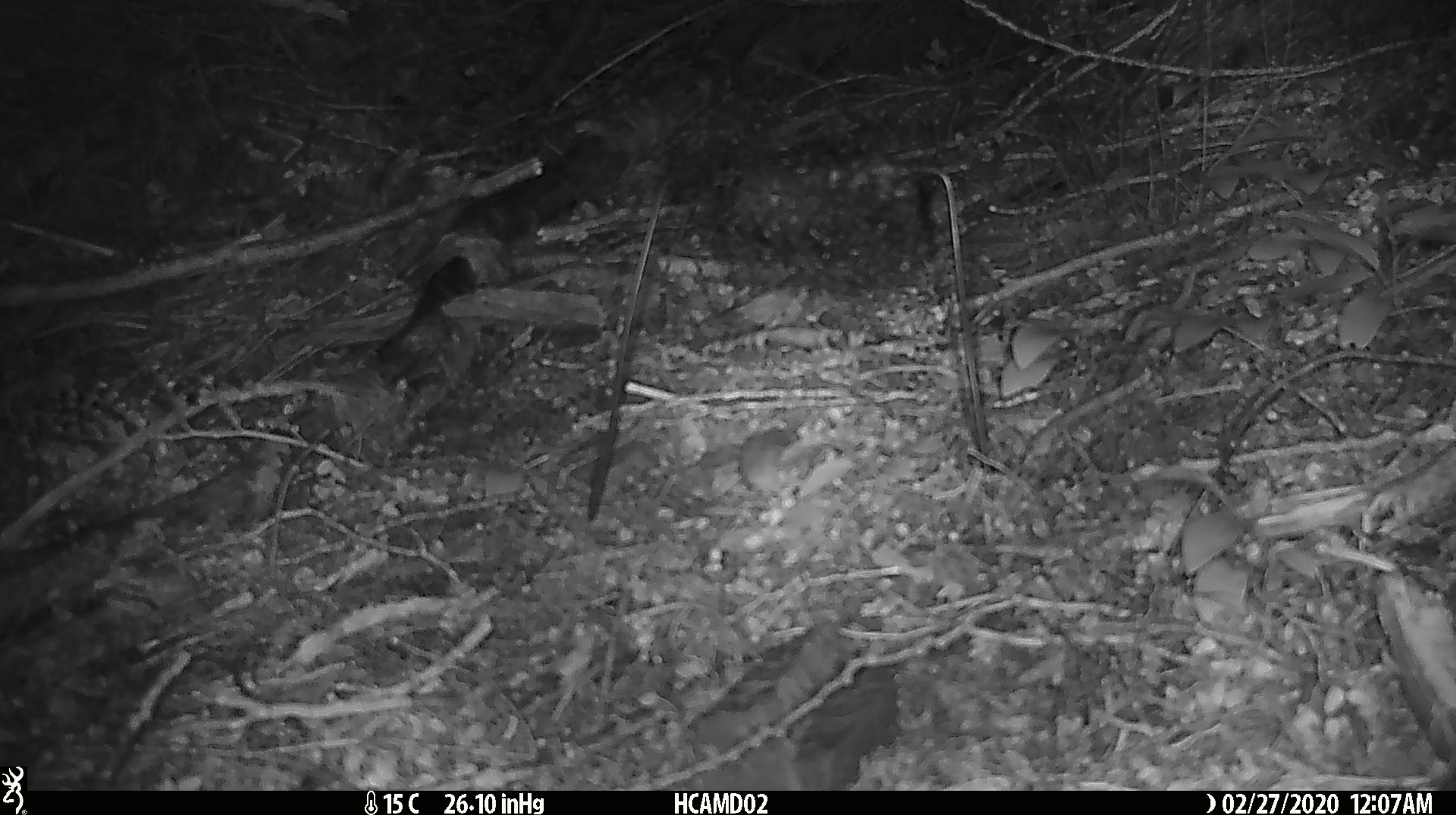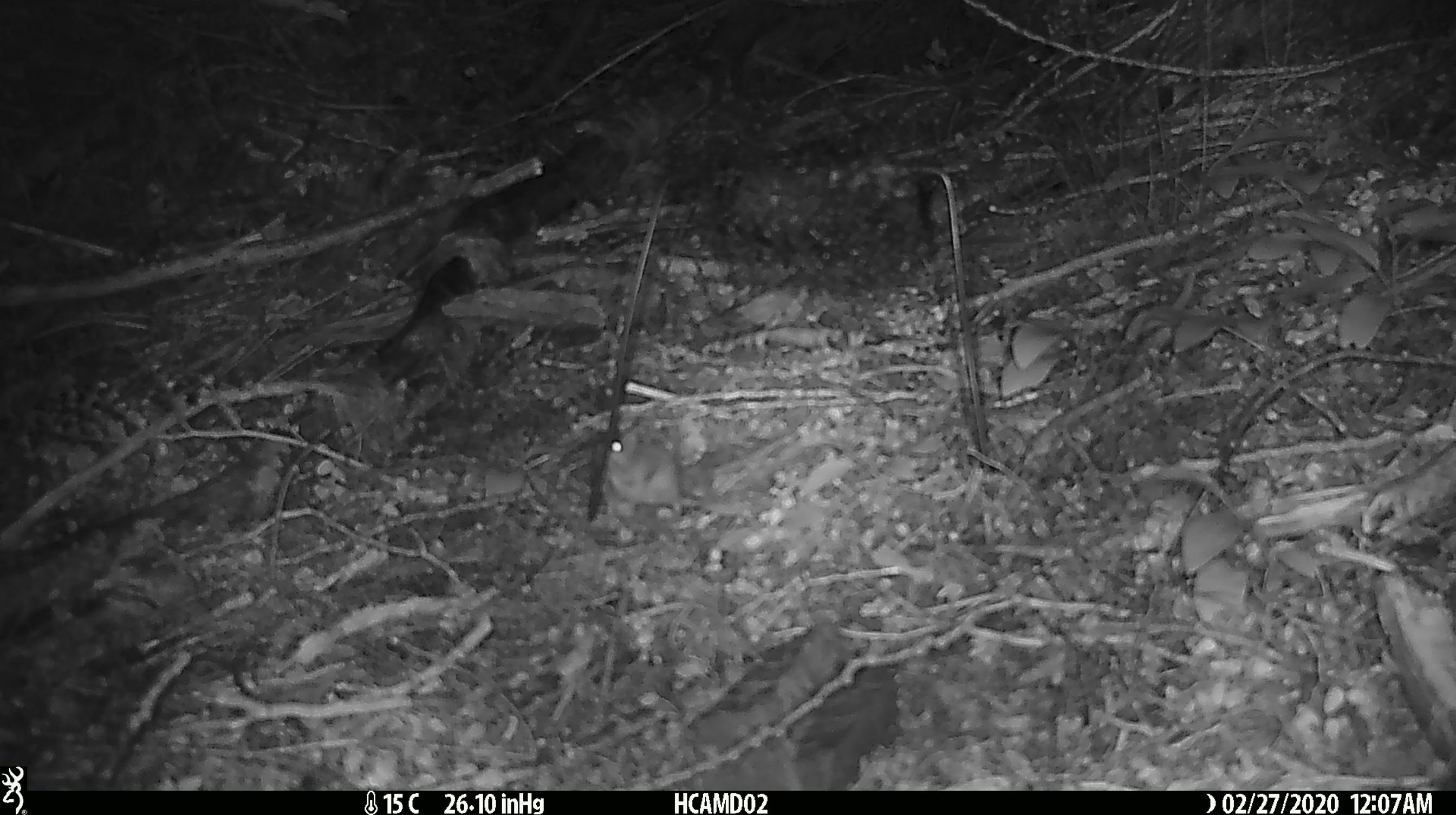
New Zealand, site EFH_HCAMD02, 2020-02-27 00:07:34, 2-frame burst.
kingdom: Animalia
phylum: Chordata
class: Mammalia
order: Rodentia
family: Muridae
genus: Mus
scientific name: Mus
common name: mouse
Mouse (Mus).